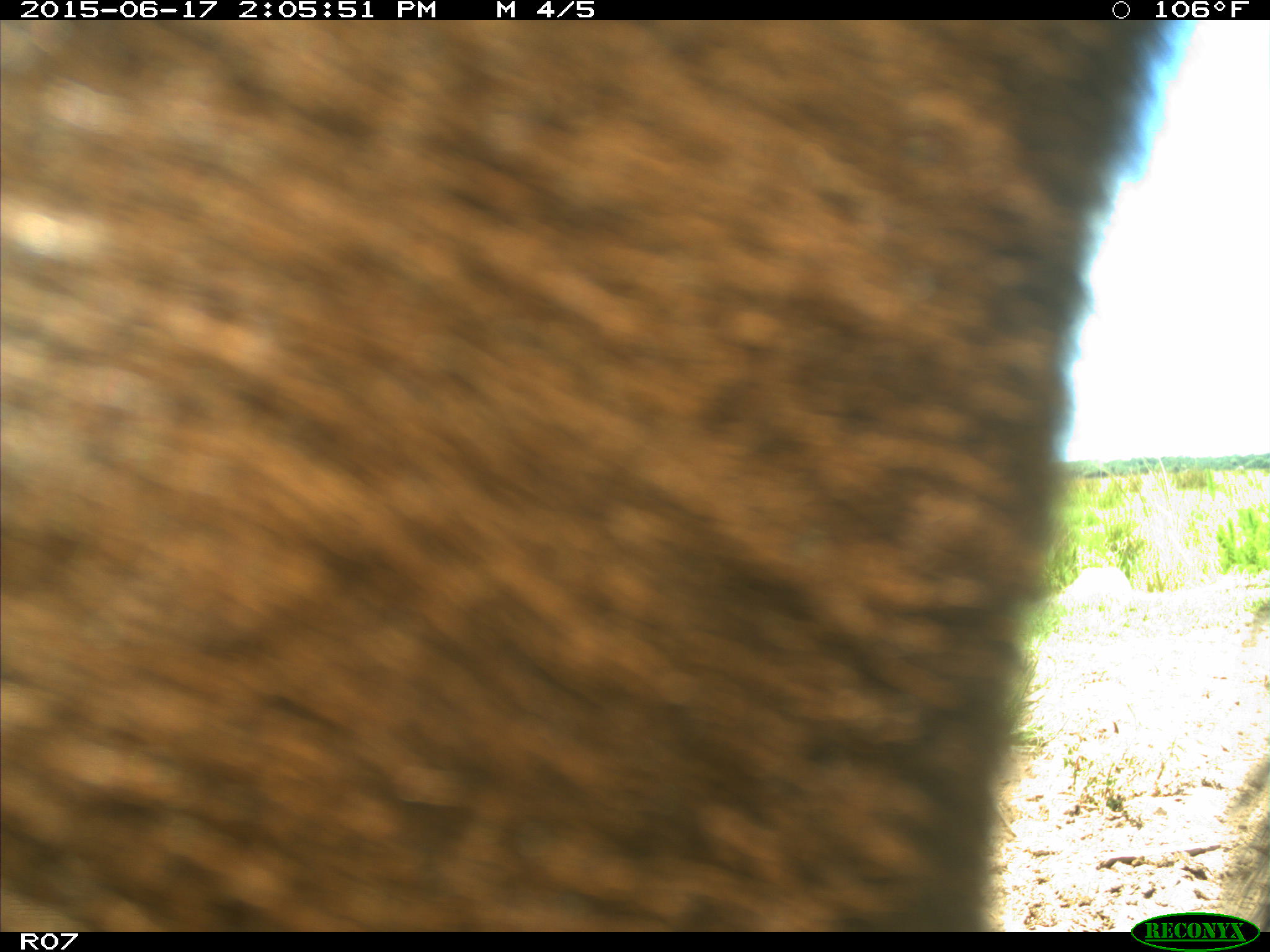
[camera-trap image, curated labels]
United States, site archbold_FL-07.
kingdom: Animalia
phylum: Chordata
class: Mammalia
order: Artiodactyla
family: Bovidae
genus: Bos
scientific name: Bos taurus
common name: domestic cow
Bos taurus (domestic cow).